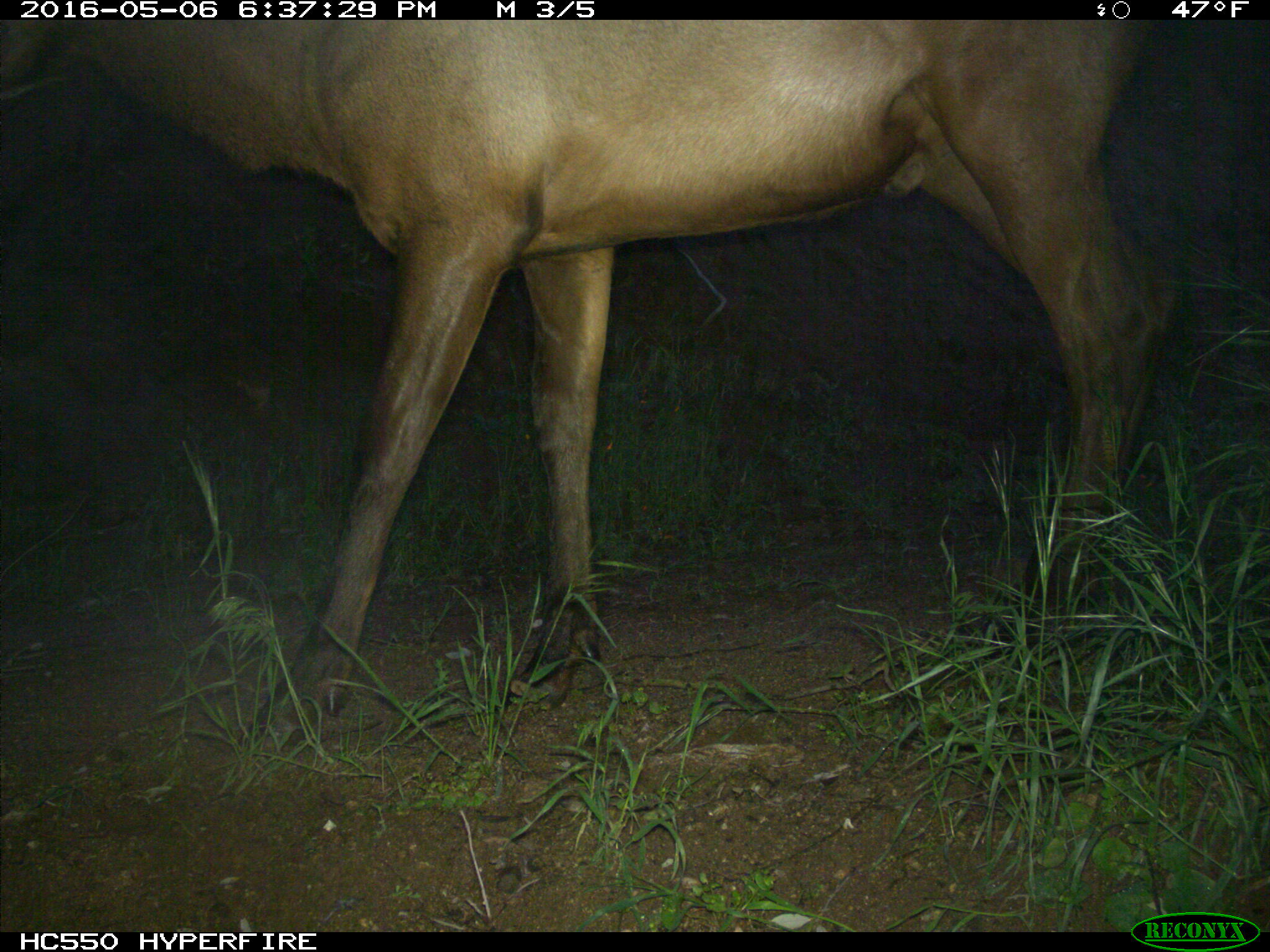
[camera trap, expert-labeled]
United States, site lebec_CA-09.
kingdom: Animalia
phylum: Chordata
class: Mammalia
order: Artiodactyla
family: Cervidae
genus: Cervus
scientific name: Cervus canadensis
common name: elk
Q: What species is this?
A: Cervus canadensis (elk).